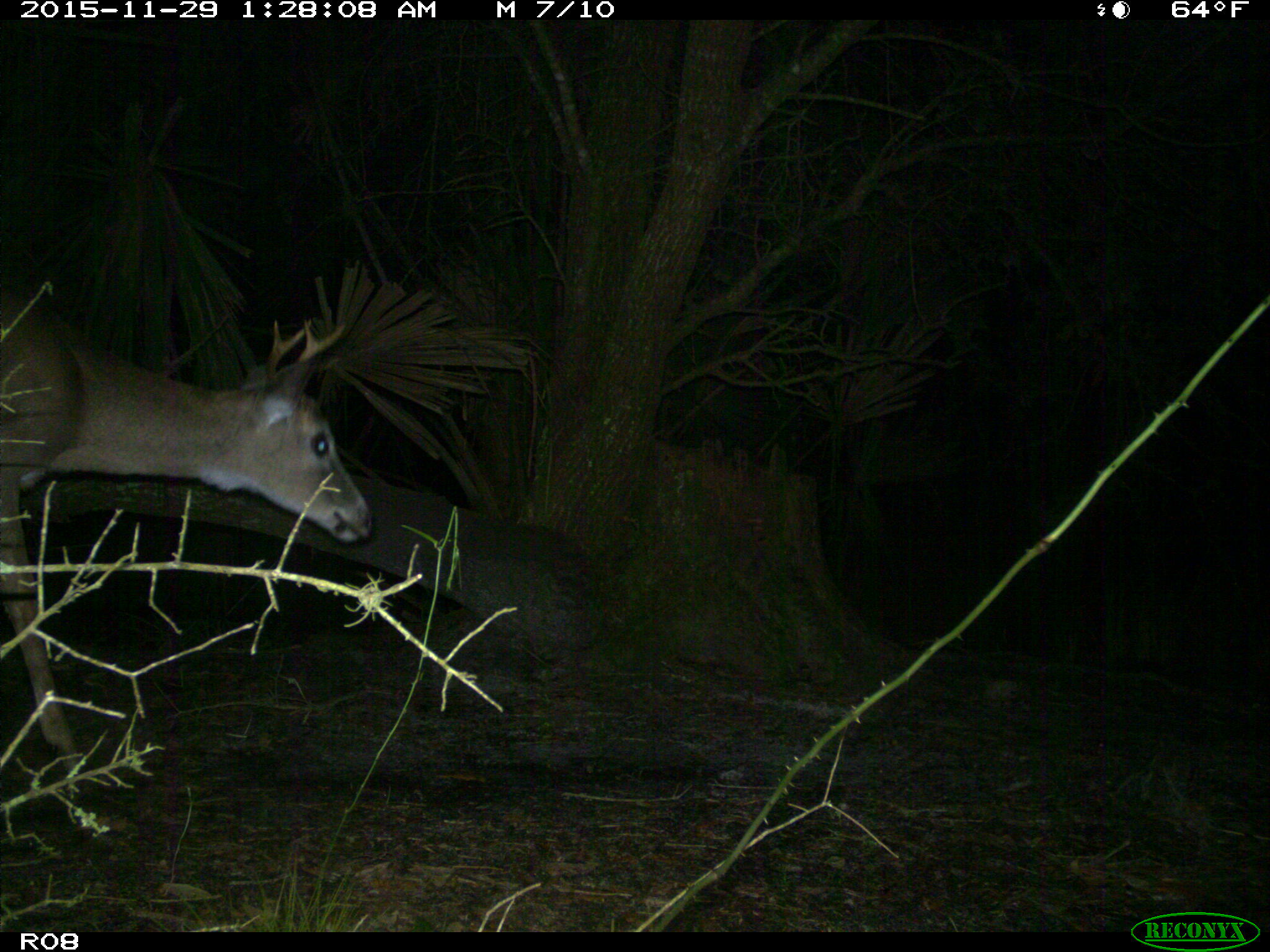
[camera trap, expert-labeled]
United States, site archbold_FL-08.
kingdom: Animalia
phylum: Chordata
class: Mammalia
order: Artiodactyla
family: Cervidae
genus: Odocoileus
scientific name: Odocoileus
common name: deer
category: unidentified deer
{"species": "unidentified deer (deer) (Odocoileus)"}